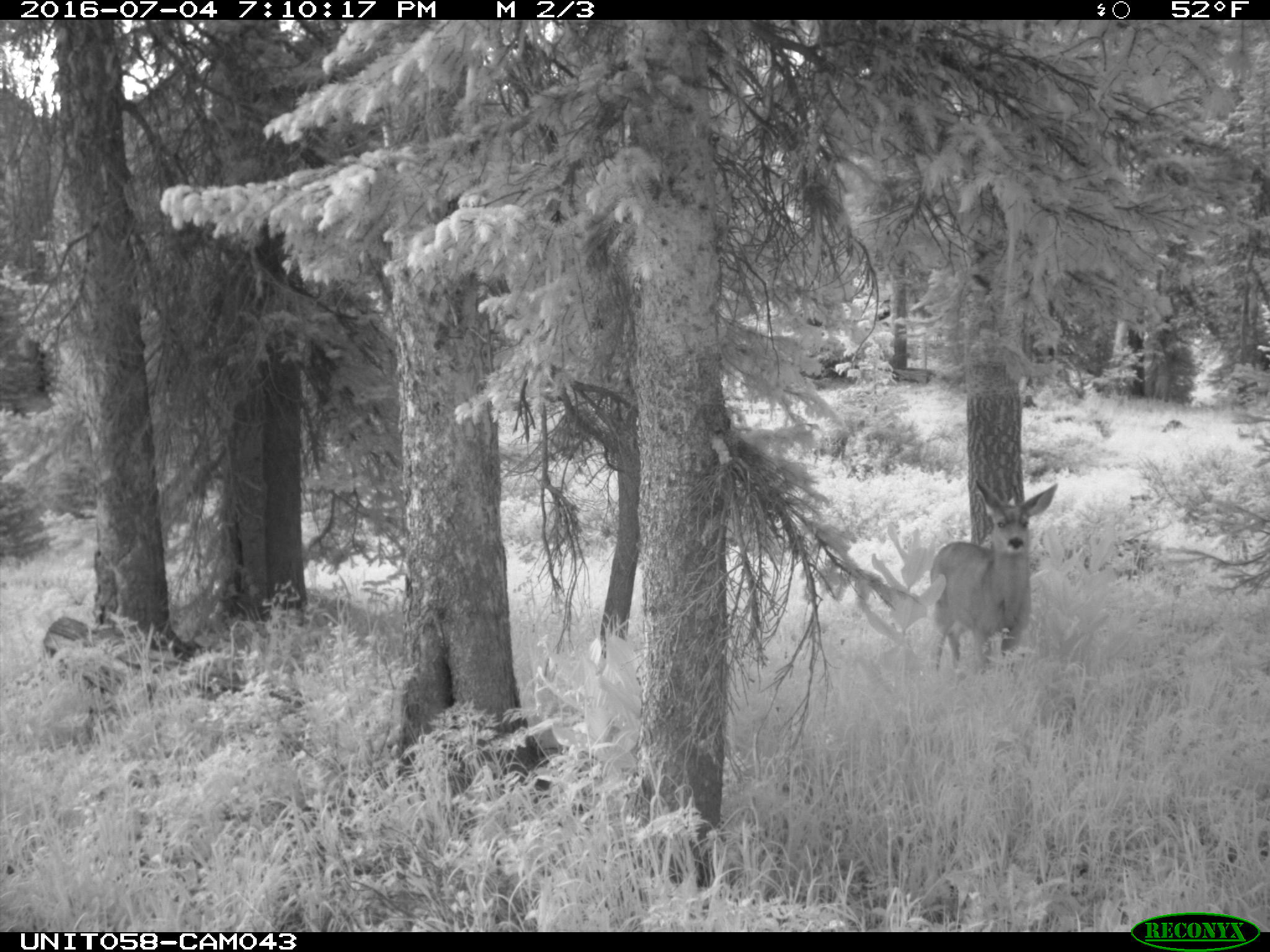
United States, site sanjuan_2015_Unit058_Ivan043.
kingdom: Animalia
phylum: Chordata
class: Mammalia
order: Artiodactyla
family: Cervidae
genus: Odocoileus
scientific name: Odocoileus hemionus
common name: mule deer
Odocoileus hemionus (mule deer).